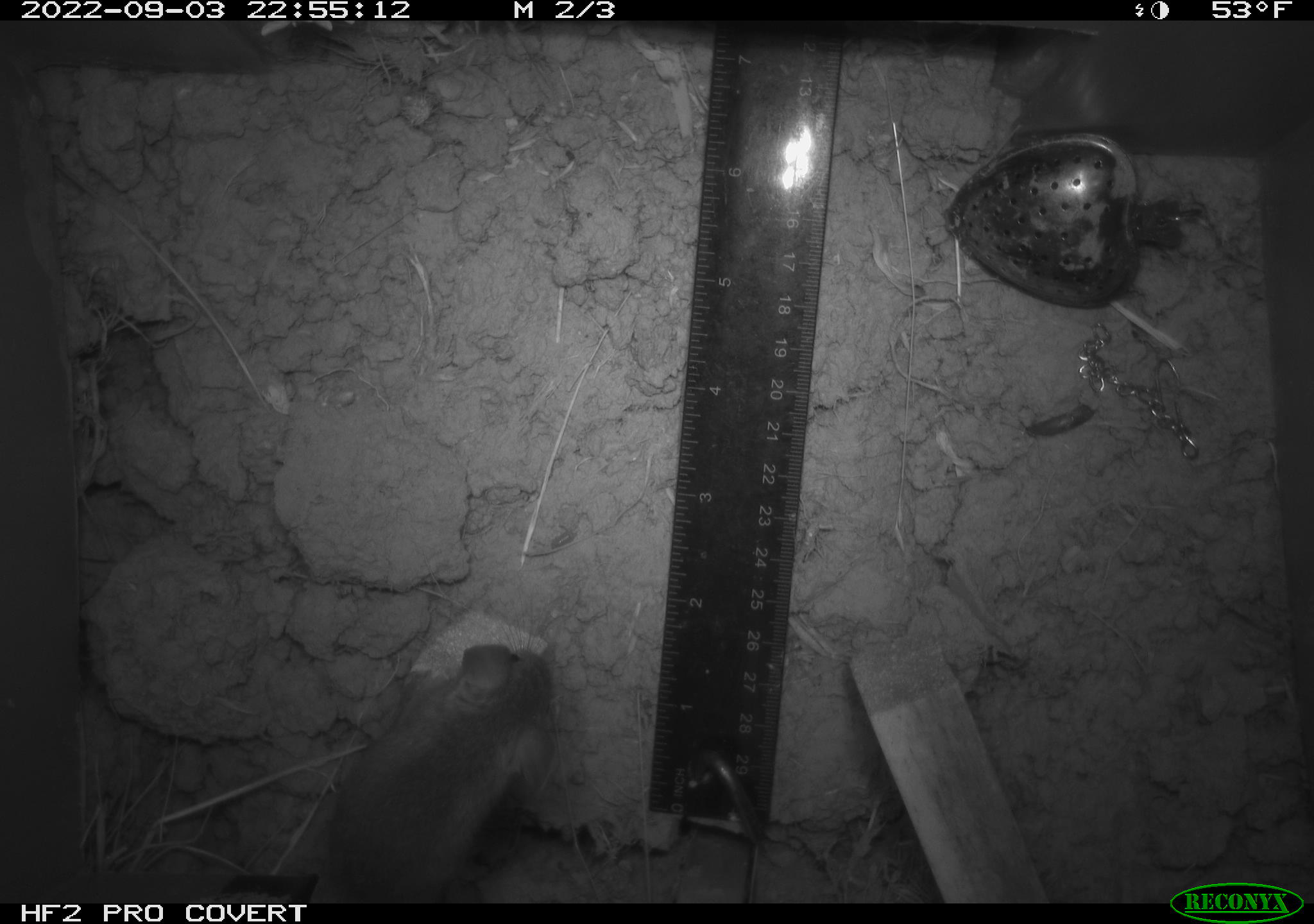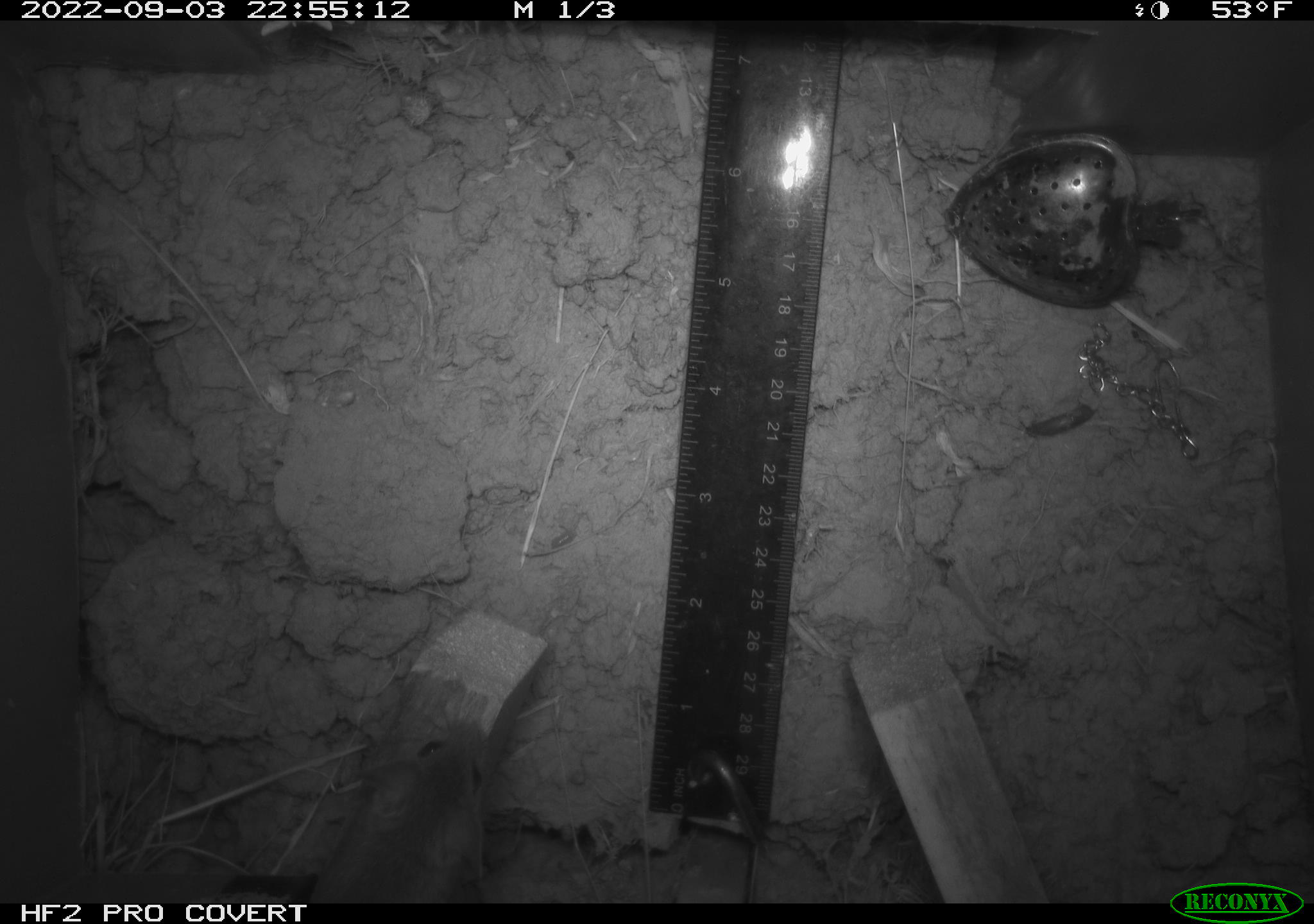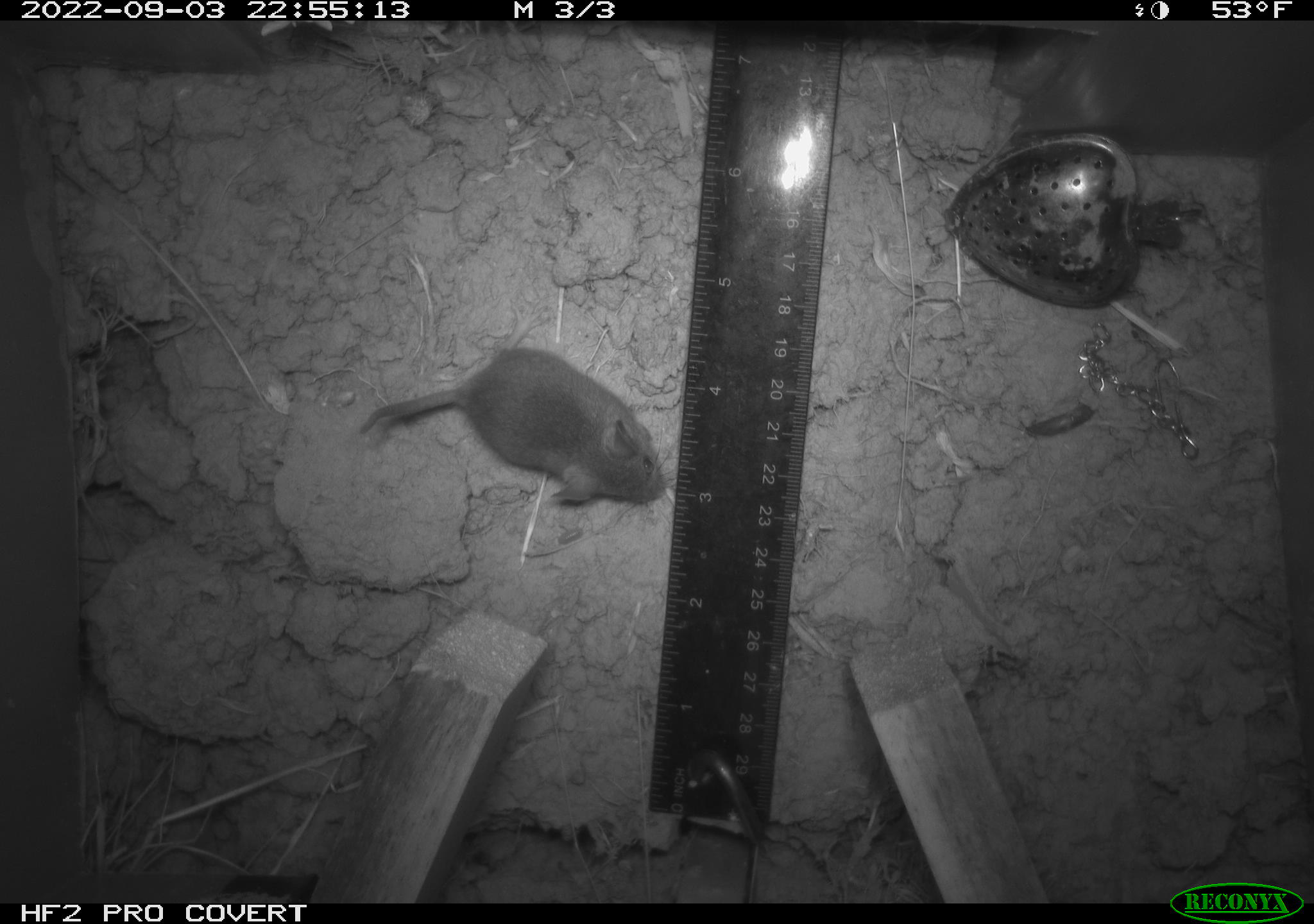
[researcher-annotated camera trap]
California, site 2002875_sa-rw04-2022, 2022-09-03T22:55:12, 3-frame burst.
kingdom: Animalia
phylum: Chordata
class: Mammalia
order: Rodentia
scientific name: Rodentia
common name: mouse species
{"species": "mouse species (Rodentia)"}